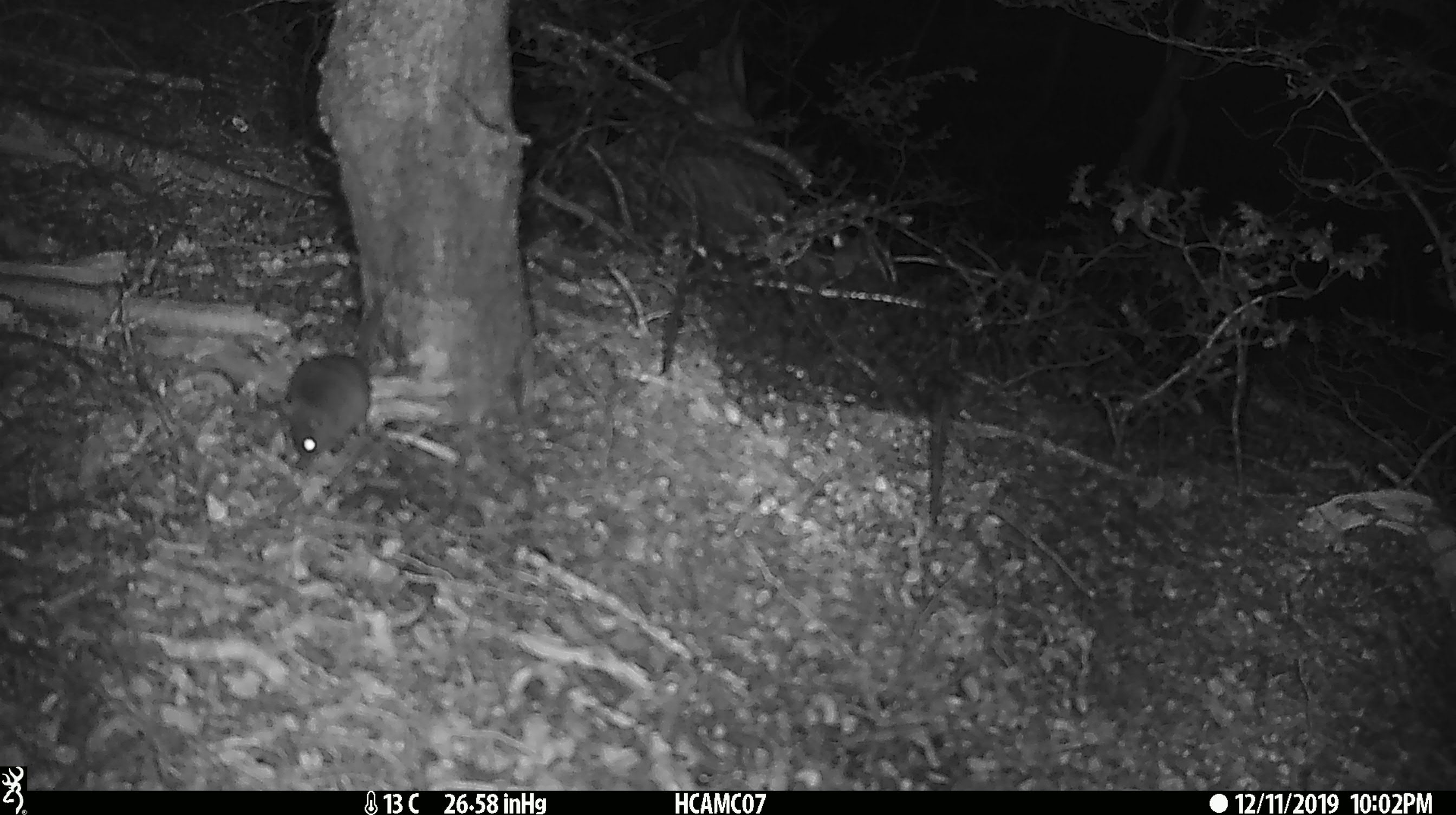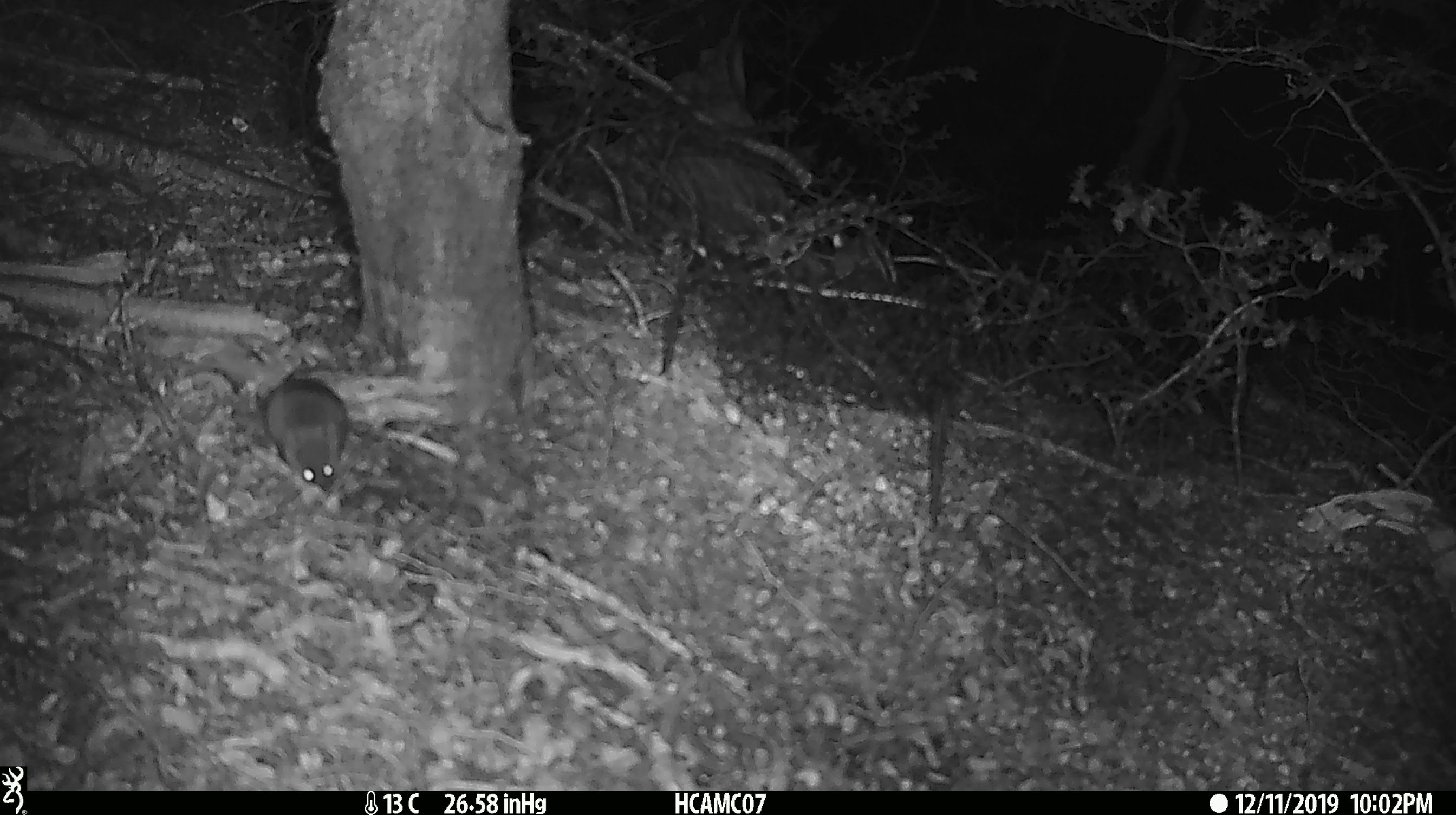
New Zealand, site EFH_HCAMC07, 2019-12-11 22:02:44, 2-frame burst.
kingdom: Animalia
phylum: Chordata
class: Mammalia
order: Rodentia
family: Muridae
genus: Mus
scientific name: Mus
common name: mouse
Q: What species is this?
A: Mouse (Mus).